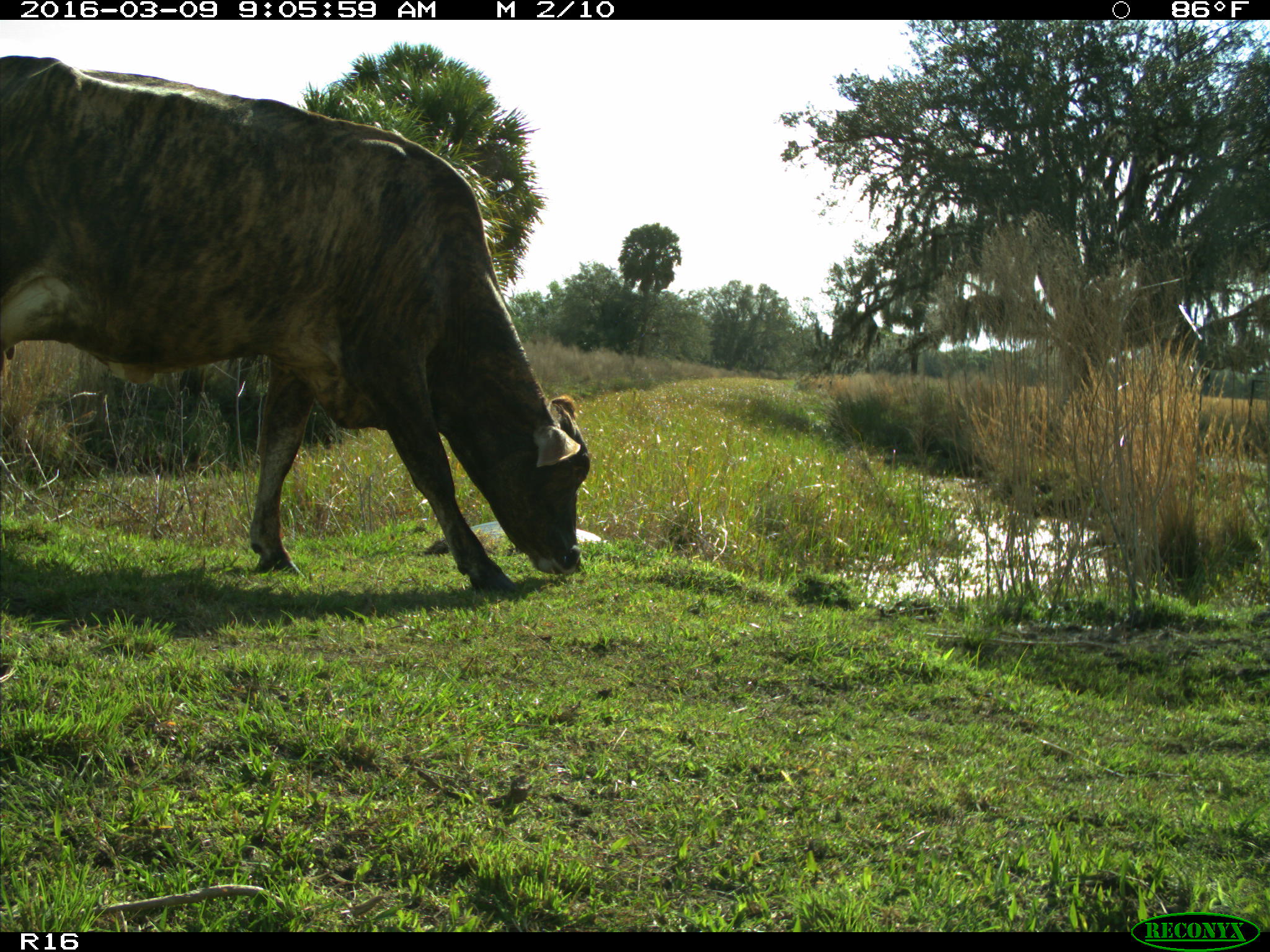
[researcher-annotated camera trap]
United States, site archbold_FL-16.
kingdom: Animalia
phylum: Chordata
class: Mammalia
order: Artiodactyla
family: Bovidae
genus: Bos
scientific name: Bos taurus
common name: domestic cow